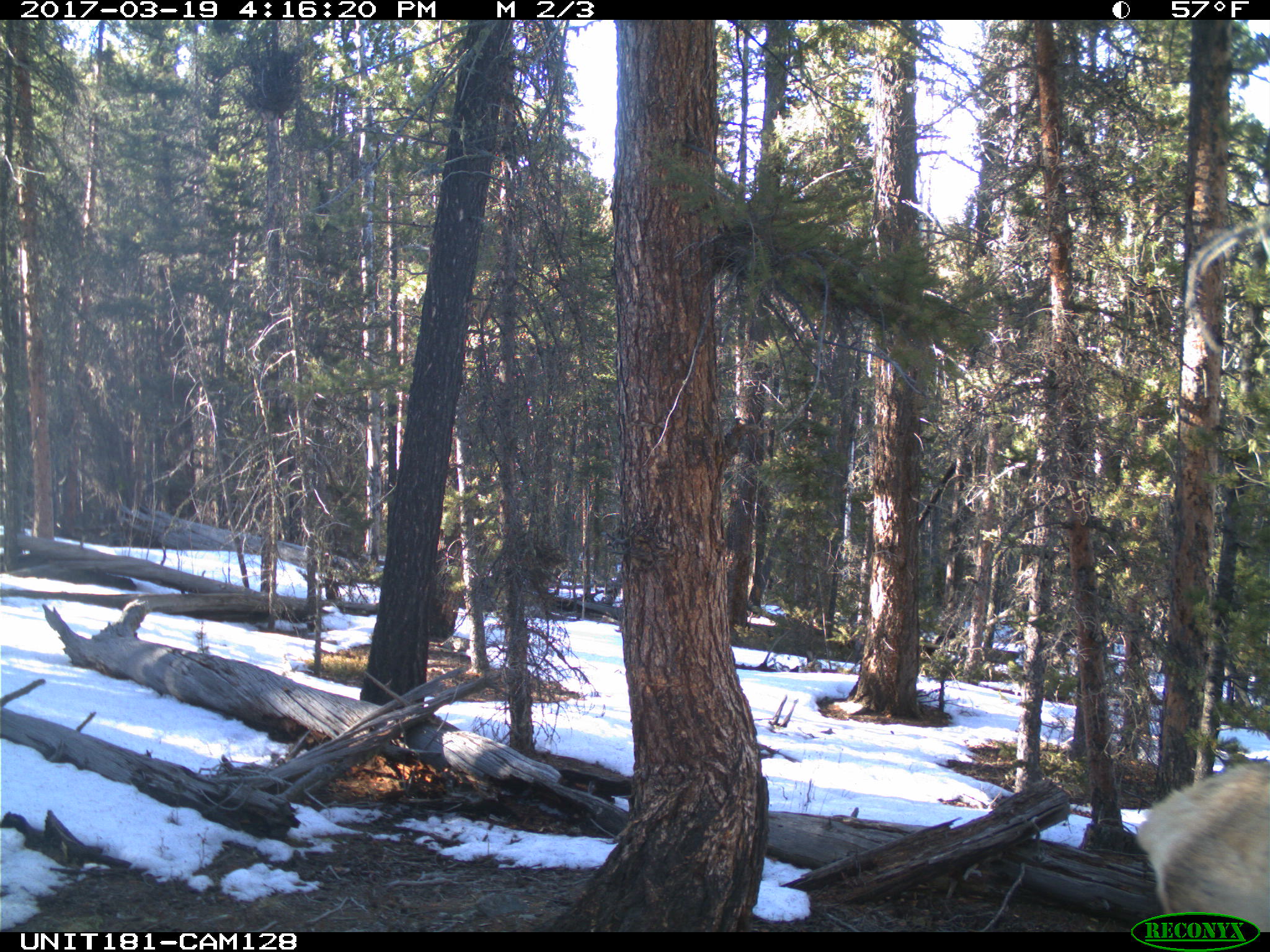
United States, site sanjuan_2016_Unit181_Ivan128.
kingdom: Animalia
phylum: Chordata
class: Mammalia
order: Artiodactyla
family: Cervidae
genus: Cervus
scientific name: Cervus elaphus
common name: red deer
Cervus elaphus (red deer).